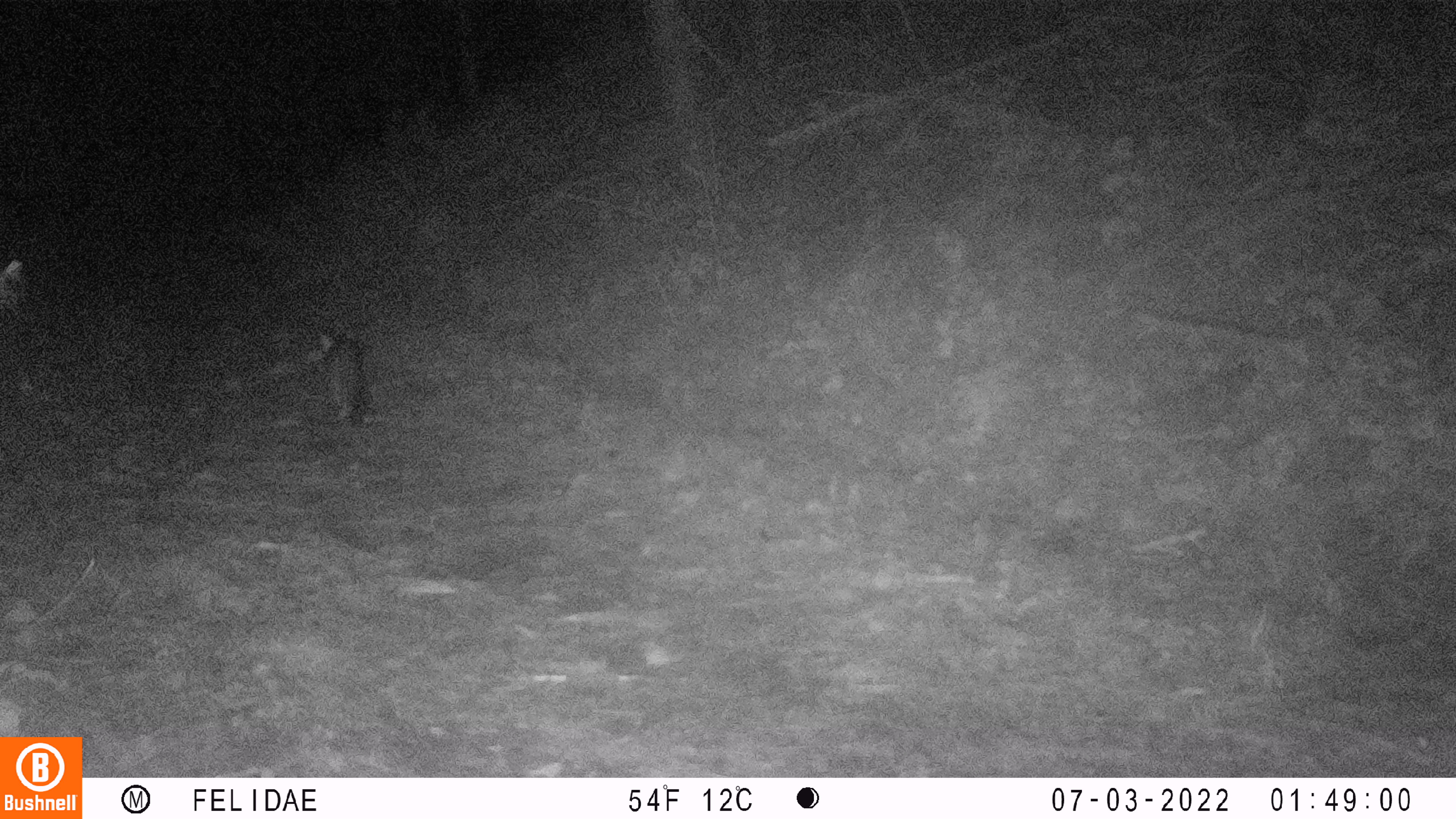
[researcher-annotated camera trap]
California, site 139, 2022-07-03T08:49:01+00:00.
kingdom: Animalia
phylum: Chordata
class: Mammalia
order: Carnivora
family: Canidae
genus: Urocyon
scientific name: Urocyon cinereoargenteus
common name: gray fox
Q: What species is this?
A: Gray fox (Urocyon cinereoargenteus).